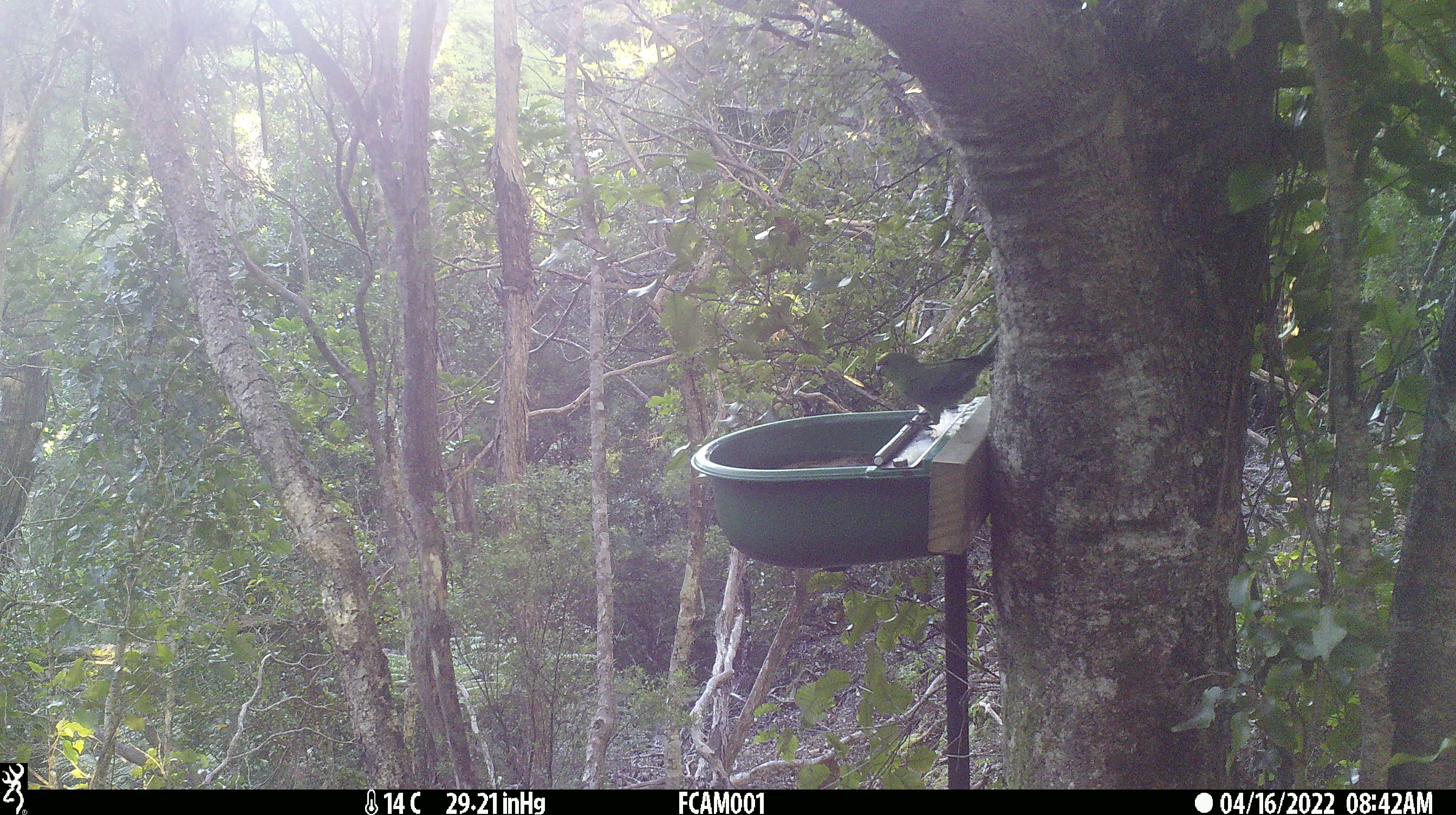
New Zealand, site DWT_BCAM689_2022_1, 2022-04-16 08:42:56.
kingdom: Animalia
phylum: Chordata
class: Aves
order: Psittaciformes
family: Psittaculidae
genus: Cyanoramphus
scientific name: Cyanoramphus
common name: parakeet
Parakeet (Cyanoramphus).